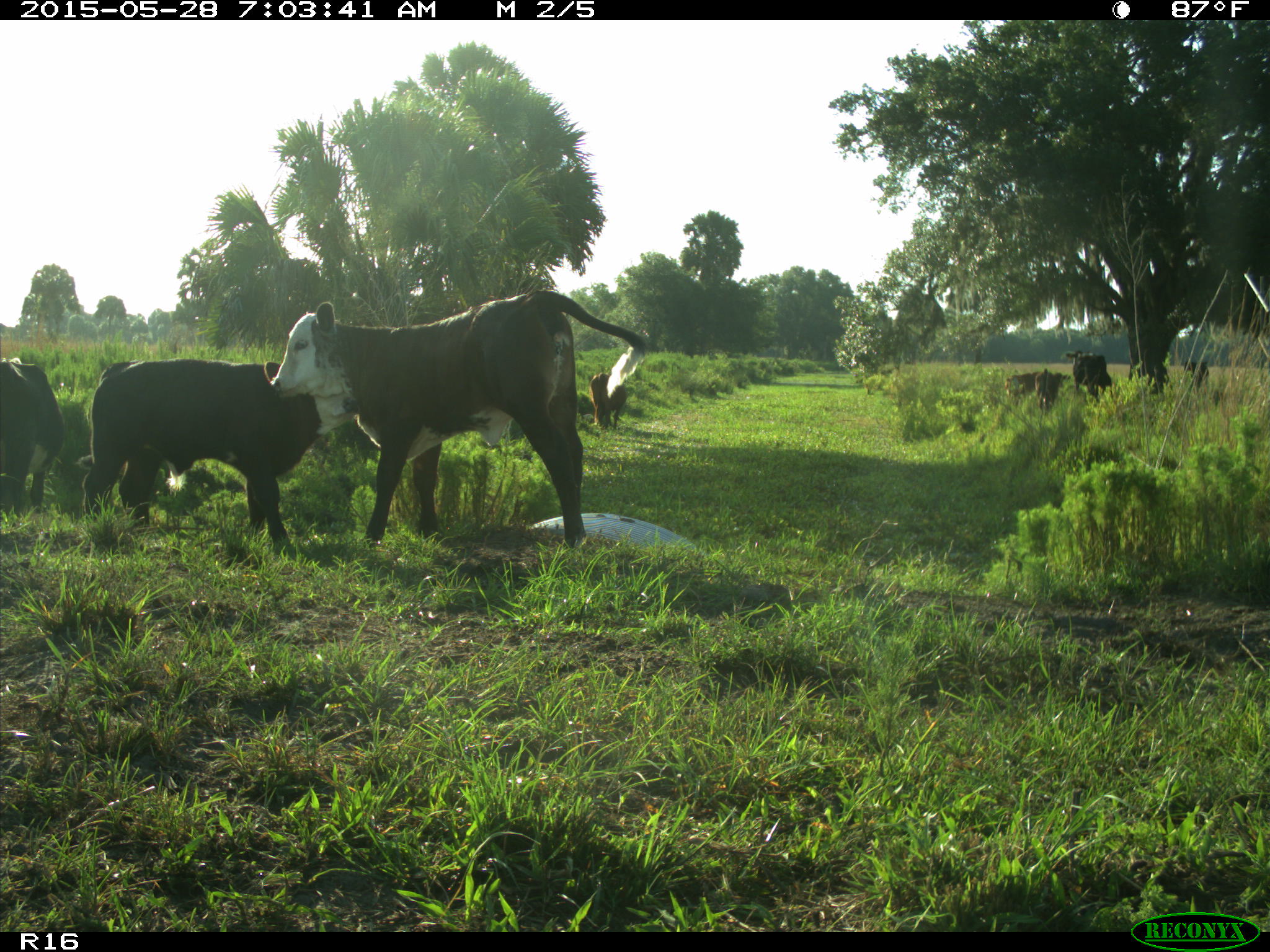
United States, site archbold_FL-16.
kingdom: Animalia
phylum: Chordata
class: Mammalia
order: Artiodactyla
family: Bovidae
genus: Bos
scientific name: Bos taurus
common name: domestic cow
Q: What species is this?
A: Bos taurus (domestic cow).